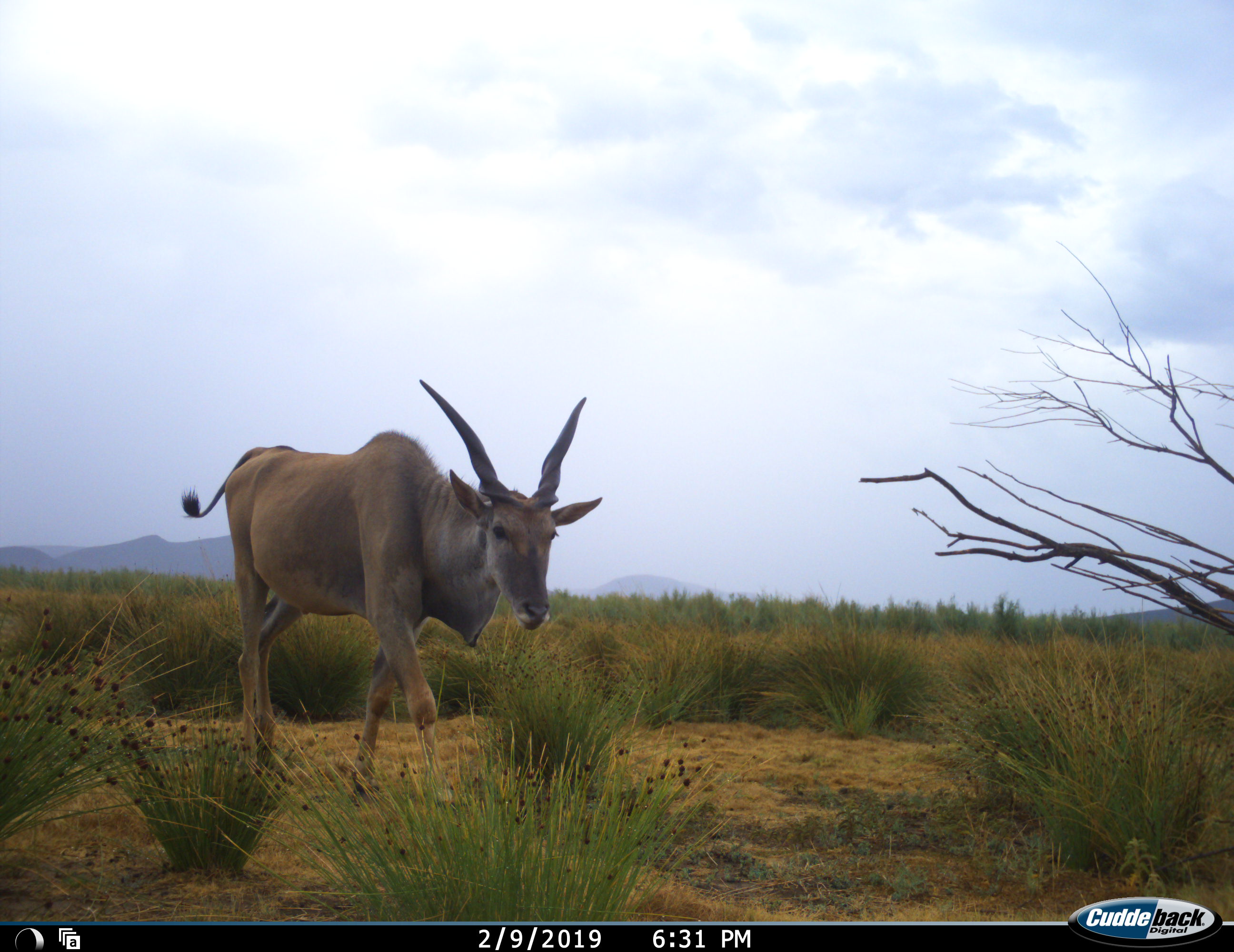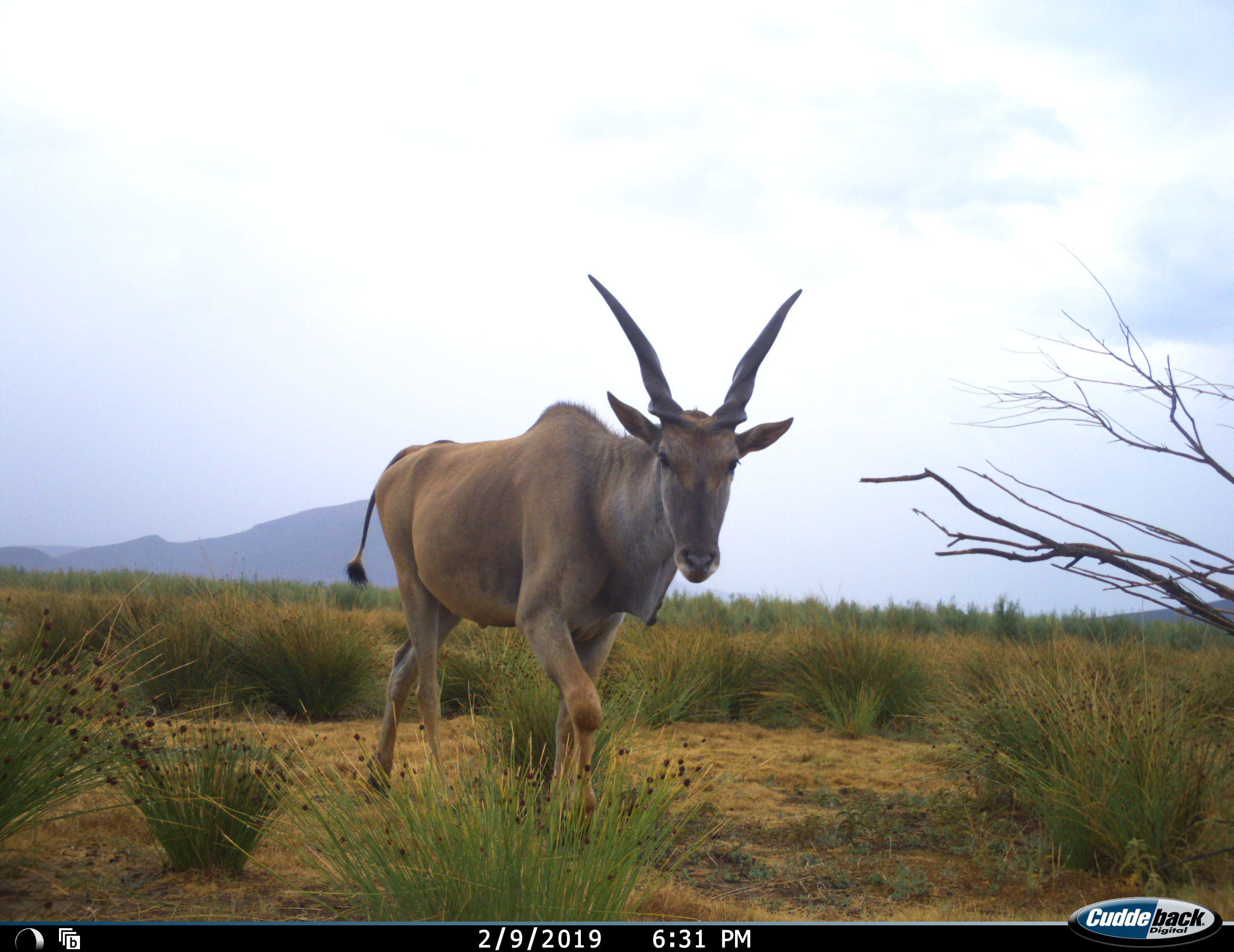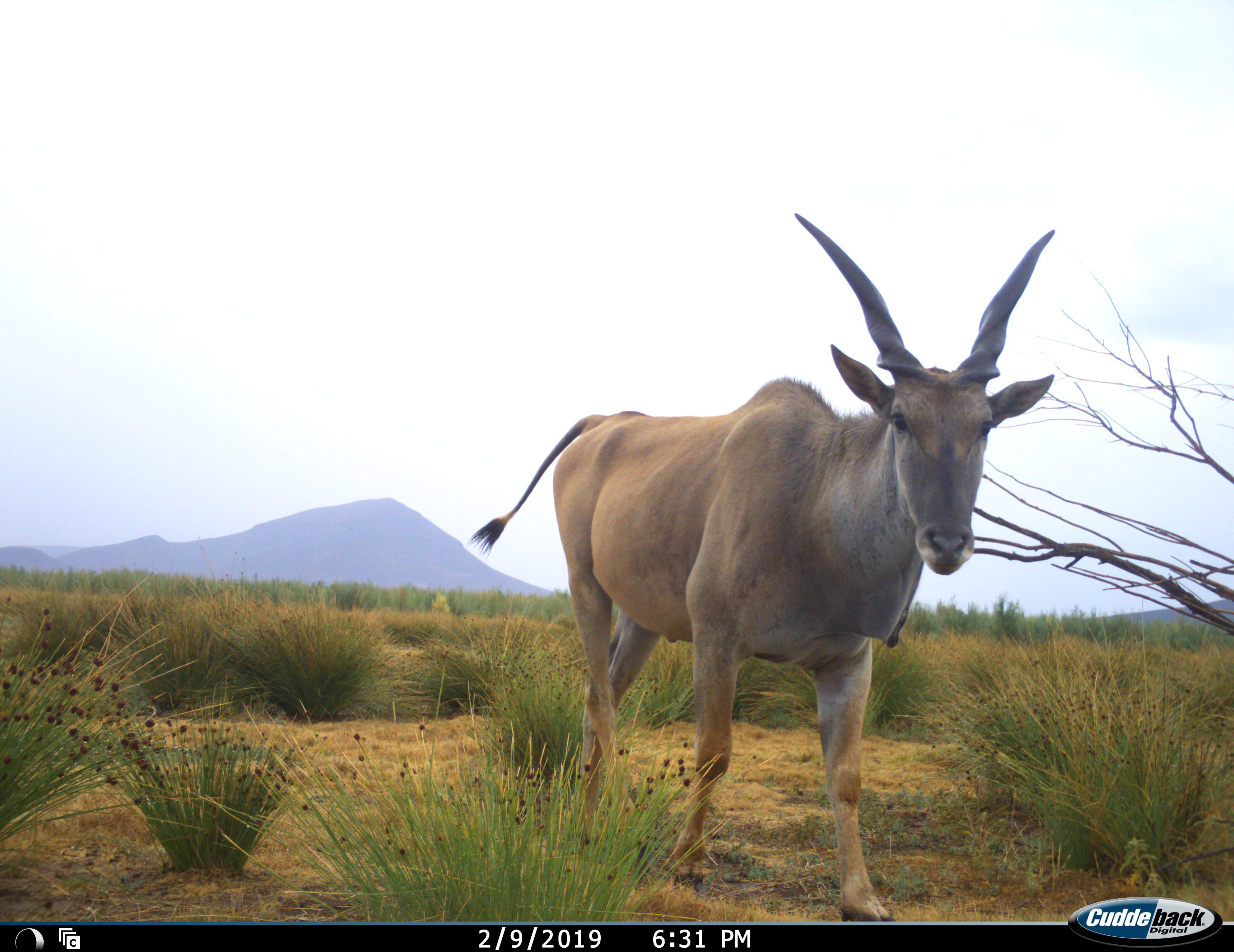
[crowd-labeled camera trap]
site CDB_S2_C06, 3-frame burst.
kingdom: Animalia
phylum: Chordata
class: Mammalia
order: Artiodactyla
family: Bovidae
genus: Tragelaphus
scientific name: Tragelaphus oryx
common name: eland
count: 1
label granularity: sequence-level